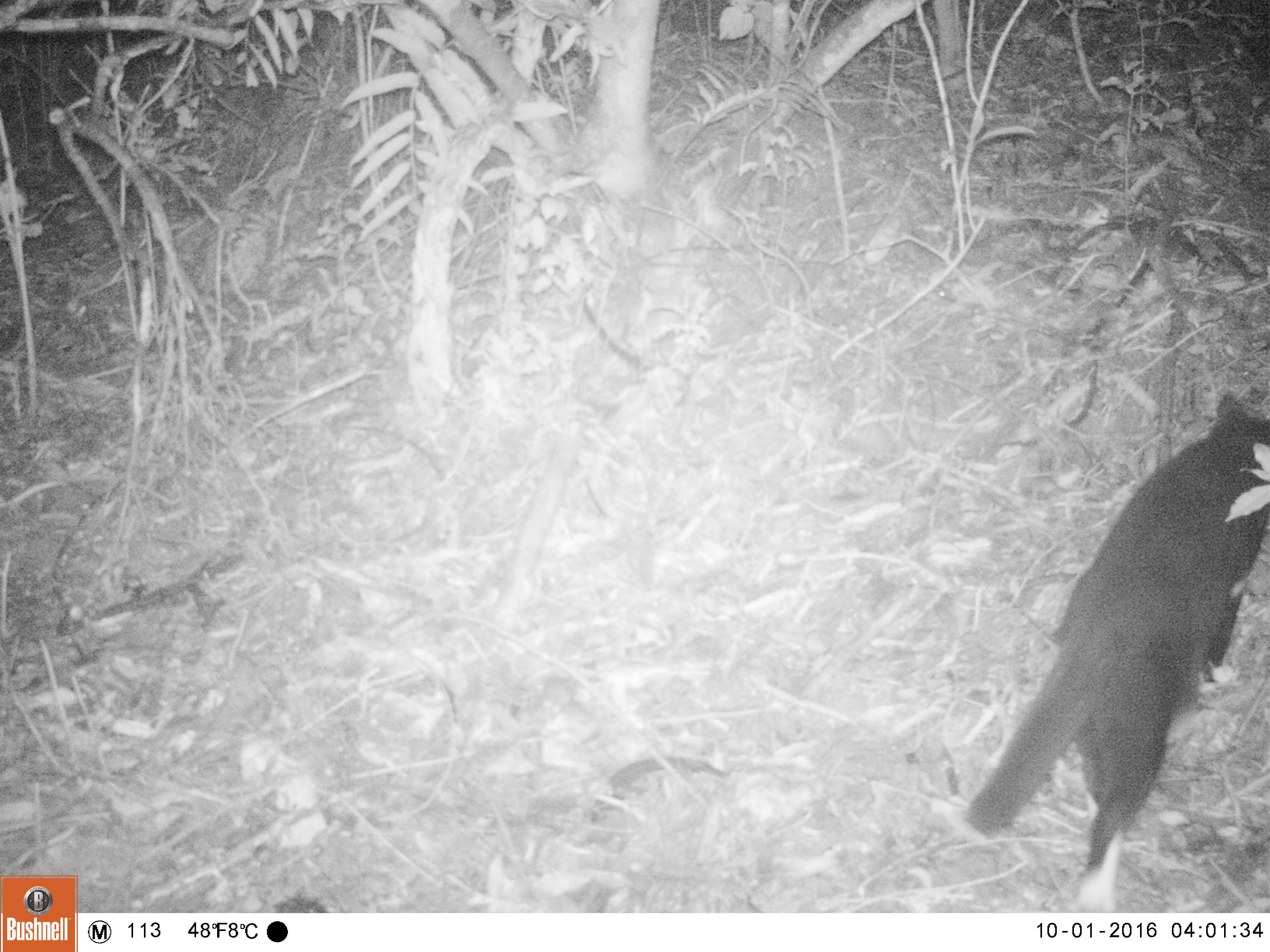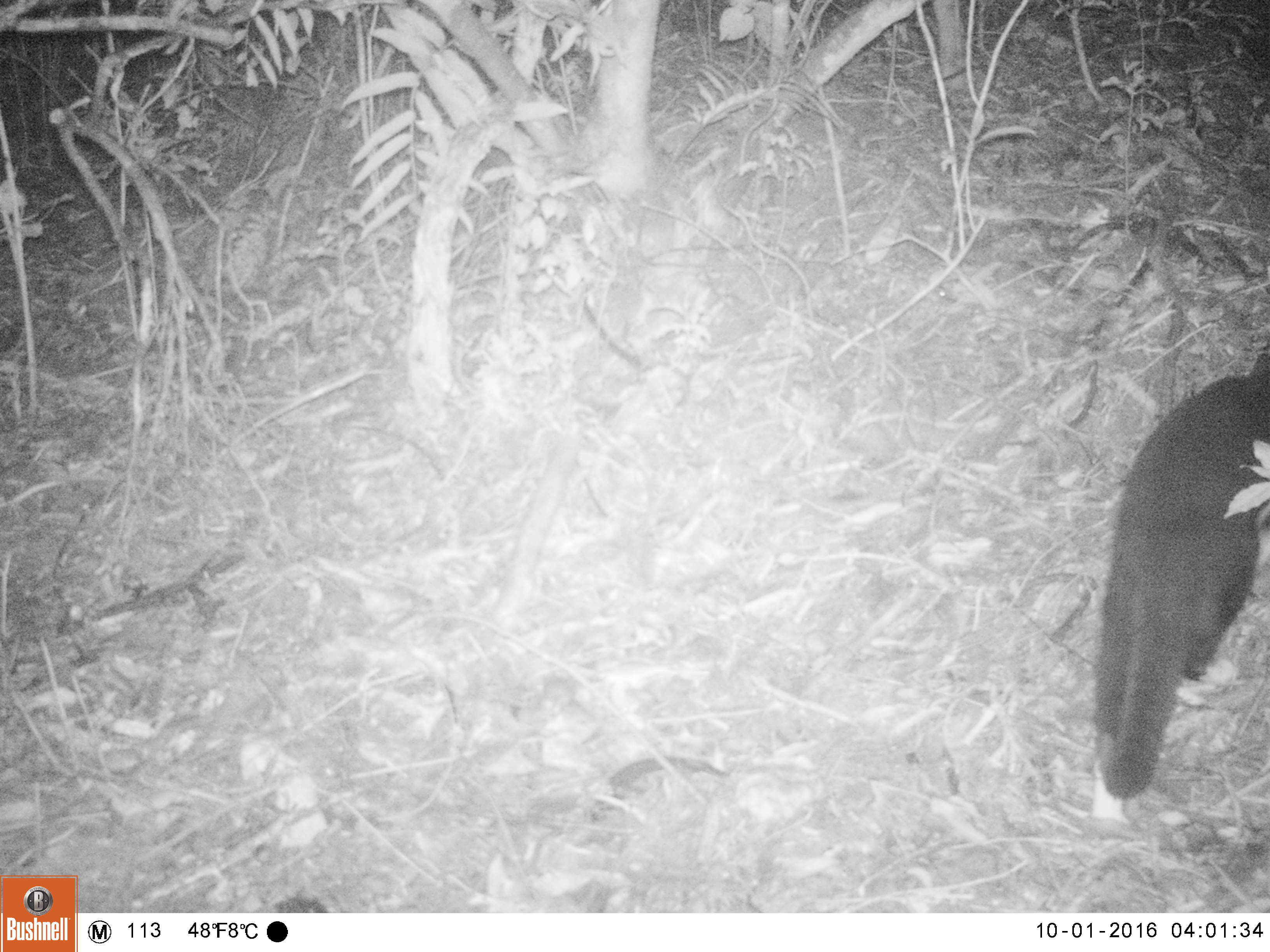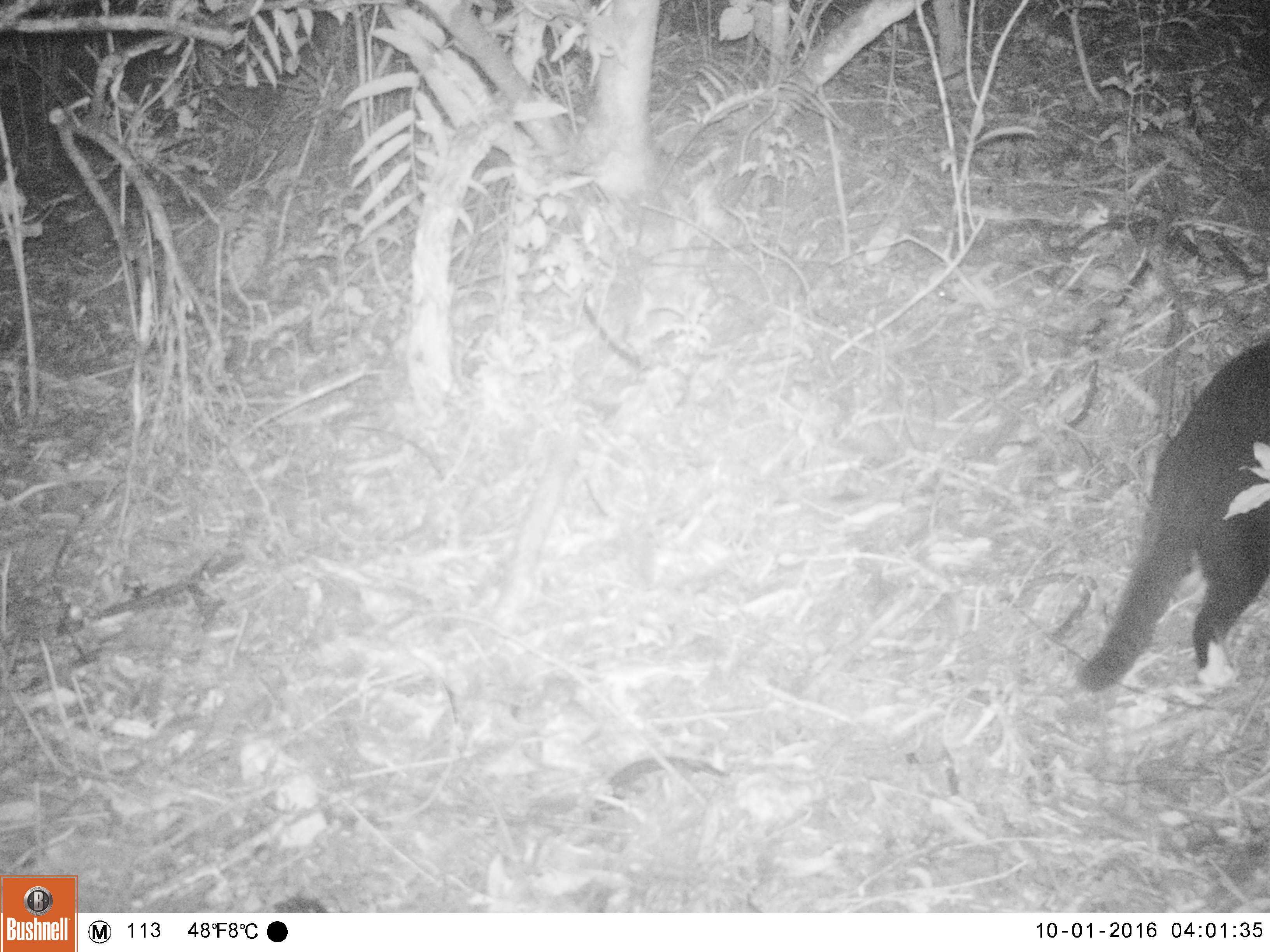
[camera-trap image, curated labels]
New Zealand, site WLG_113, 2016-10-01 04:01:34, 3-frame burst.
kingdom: Animalia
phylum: Chordata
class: Mammalia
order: Carnivora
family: Felidae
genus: Felis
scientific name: Felis catus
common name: domestic cat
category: cat